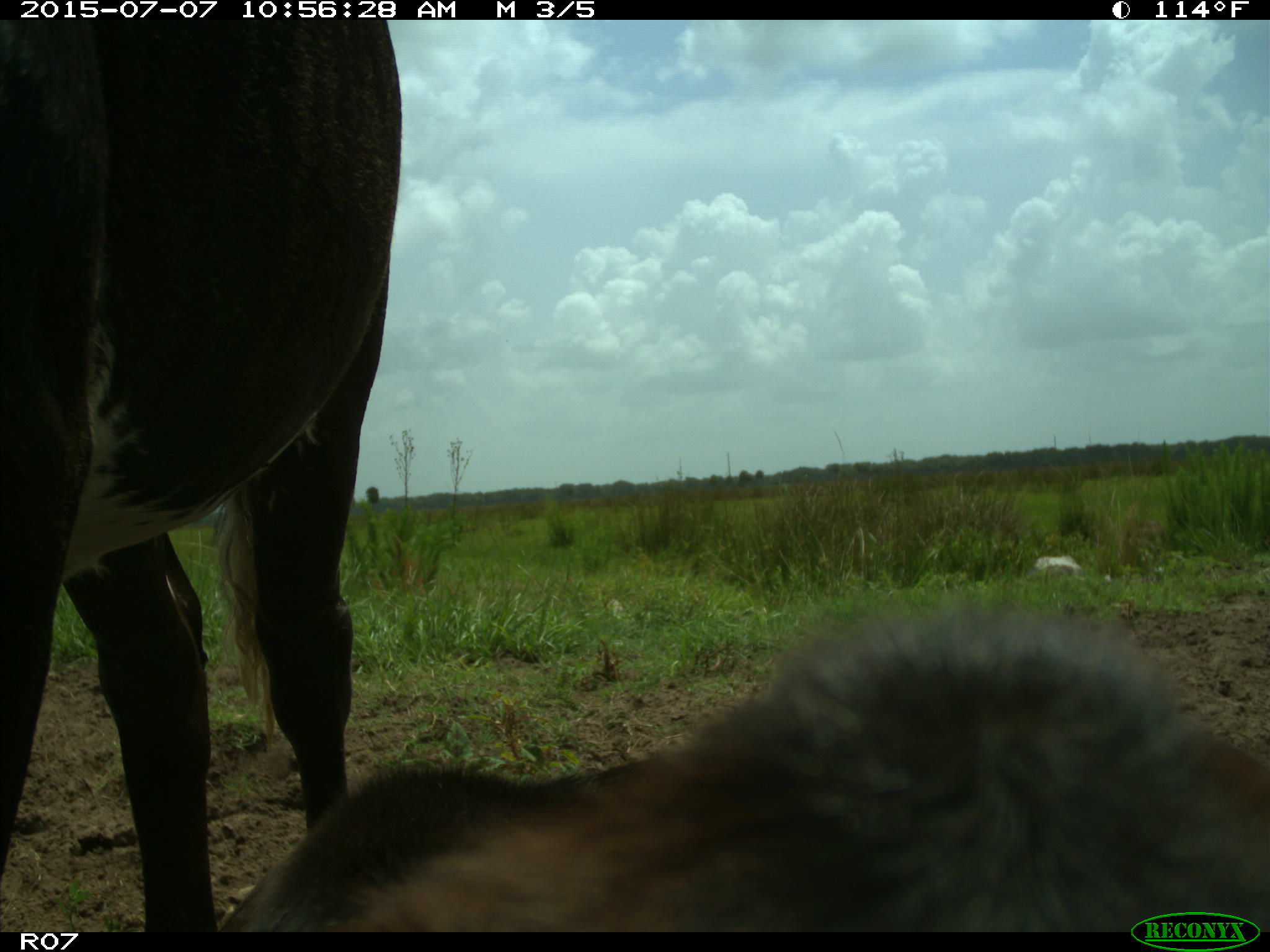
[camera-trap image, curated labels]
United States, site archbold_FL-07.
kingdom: Animalia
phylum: Chordata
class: Mammalia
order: Artiodactyla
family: Bovidae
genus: Bos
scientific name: Bos taurus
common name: domestic cow